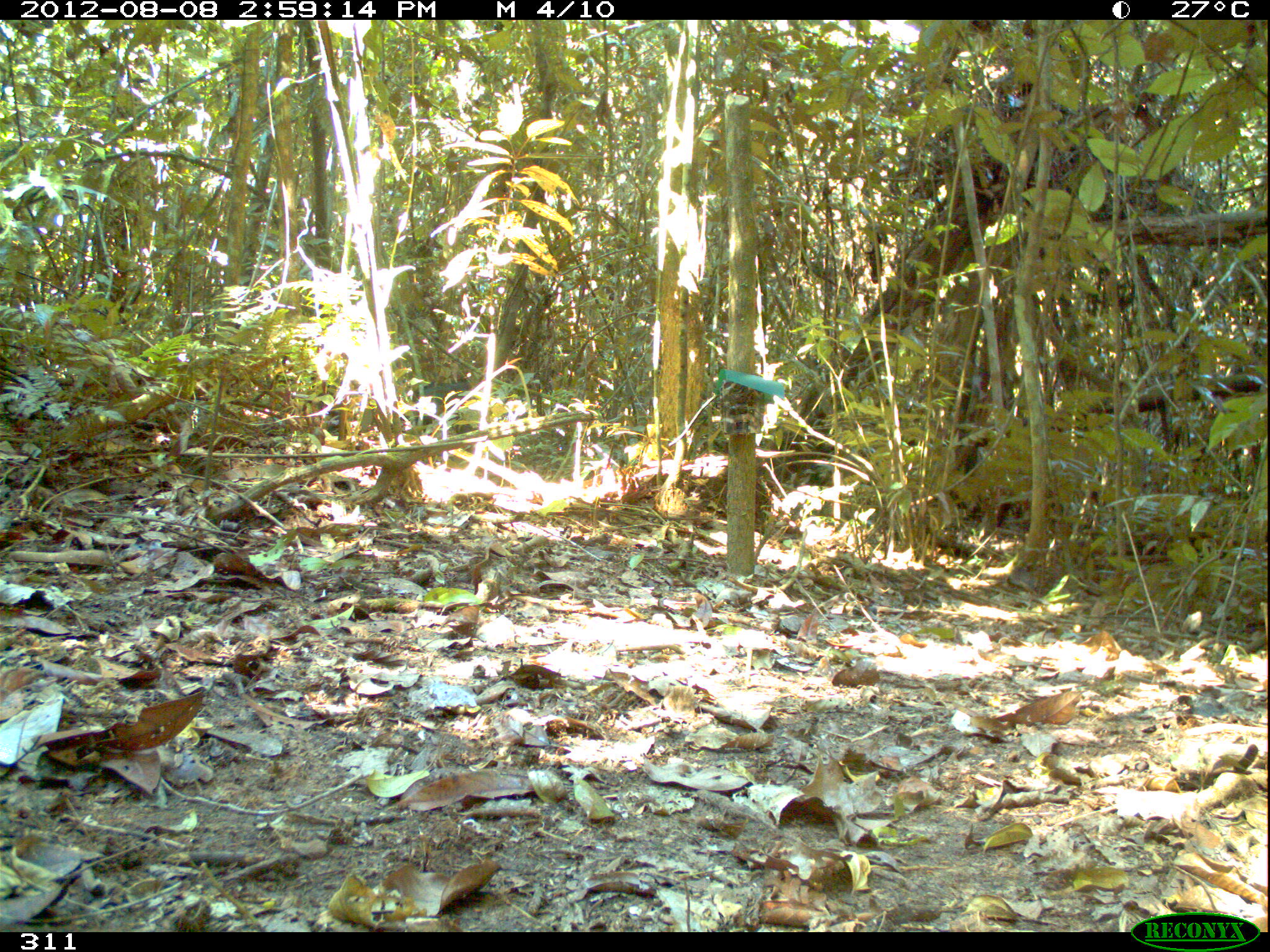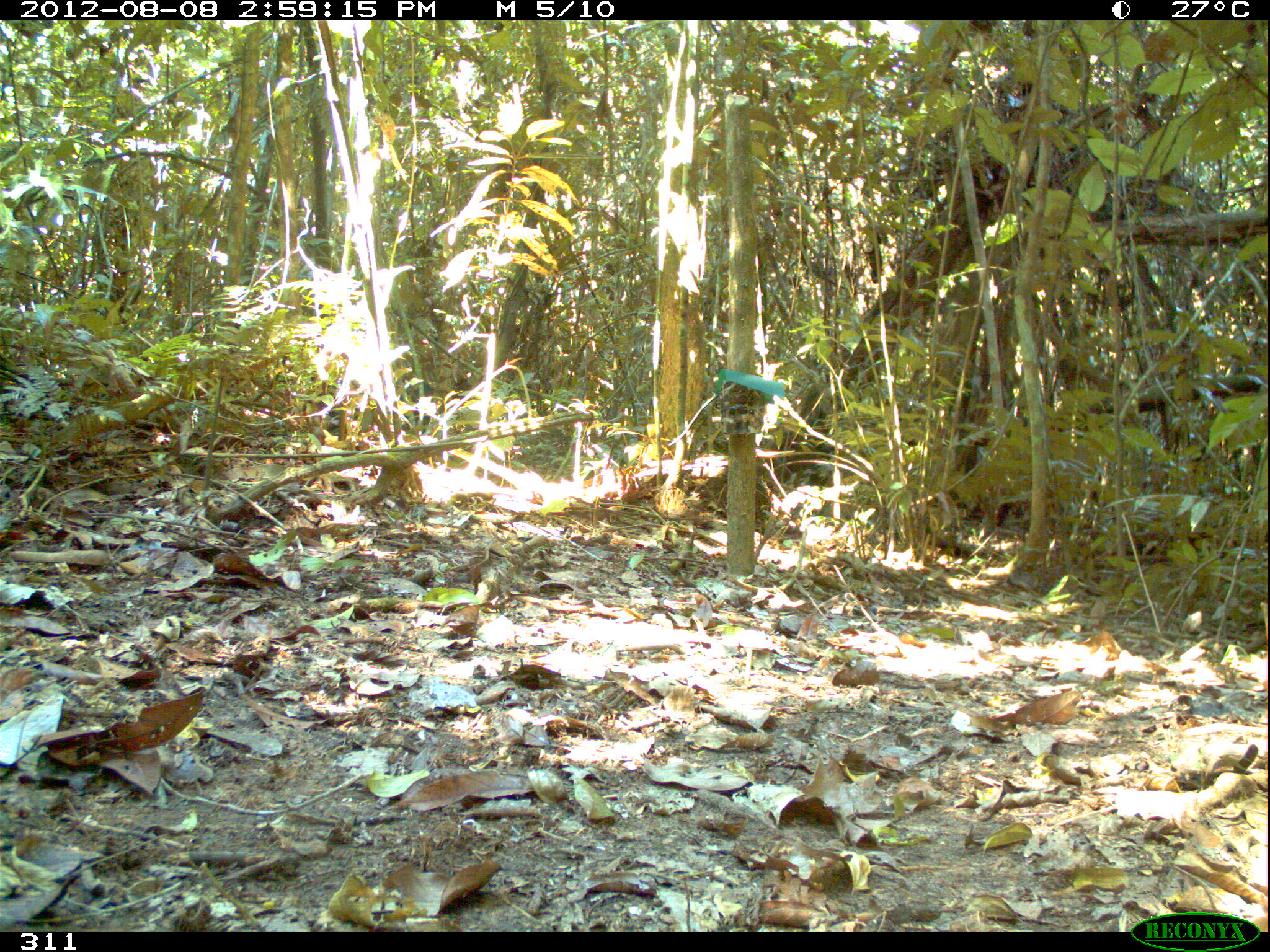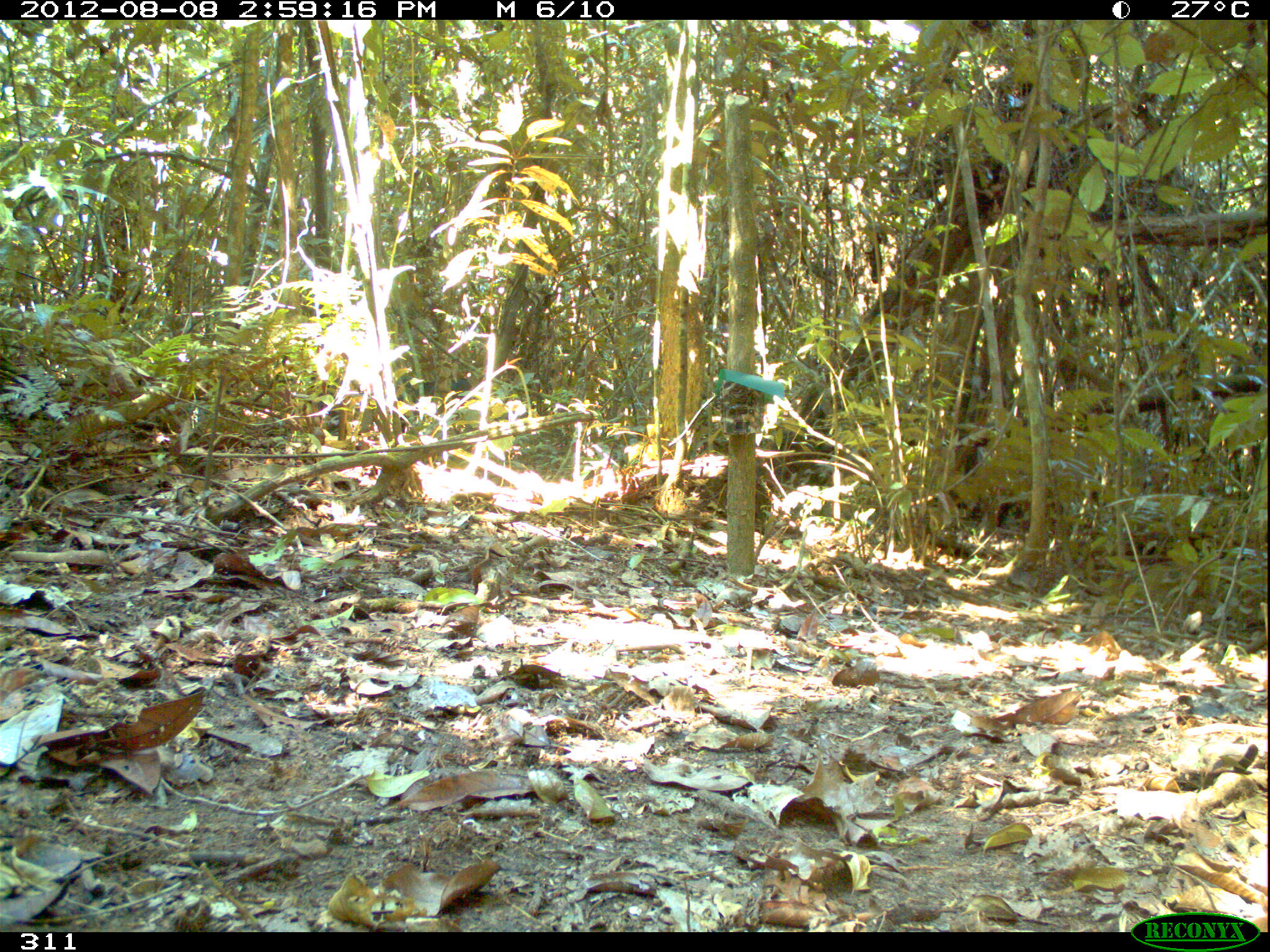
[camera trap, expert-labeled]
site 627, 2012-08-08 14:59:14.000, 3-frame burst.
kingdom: Animalia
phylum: Chordata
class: Mammalia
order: Artiodactyla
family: Tayassuidae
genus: Tayassu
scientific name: Tayassu pecari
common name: white-lipped peccary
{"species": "Tayassu pecari (white-lipped peccary)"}